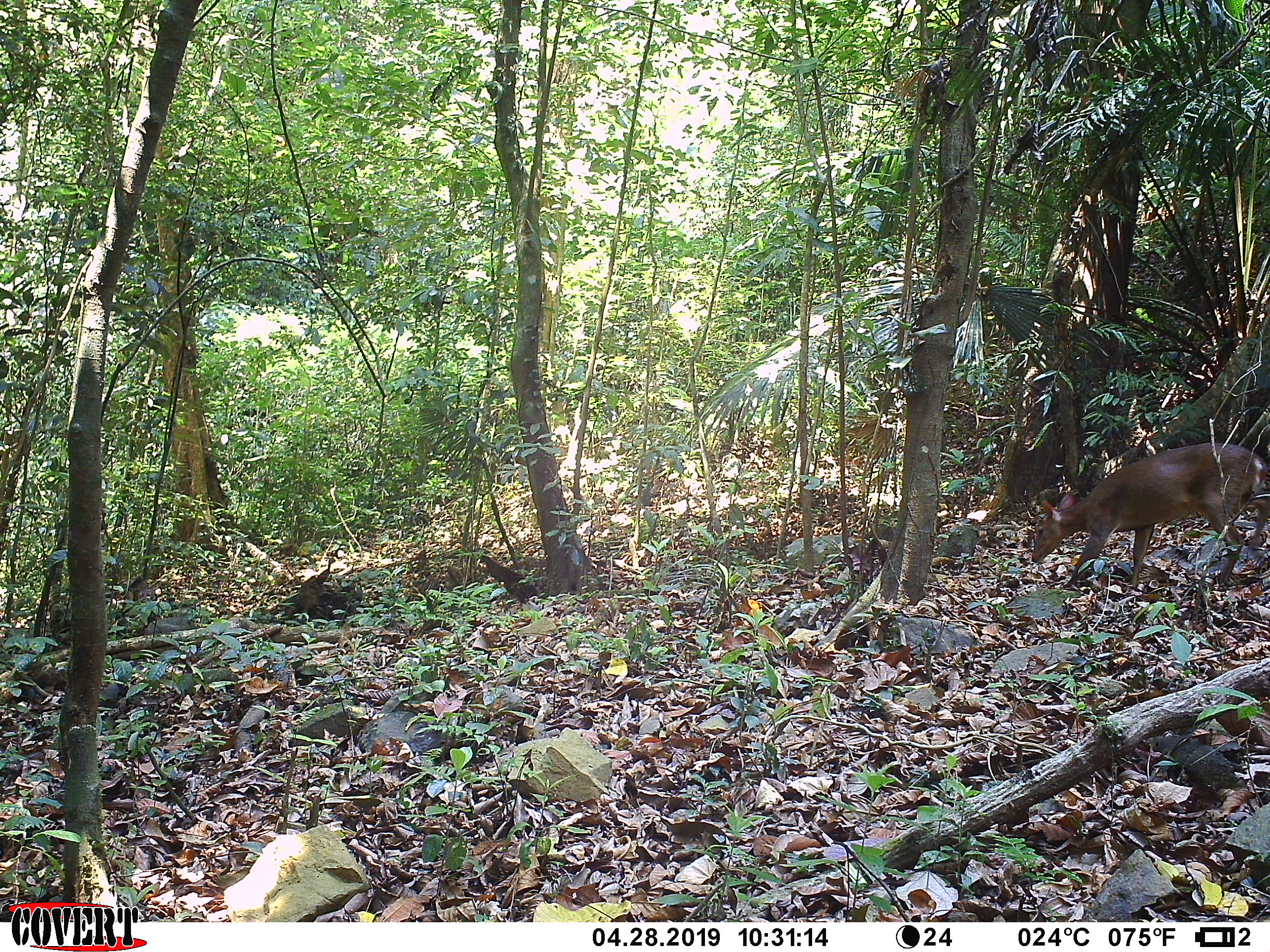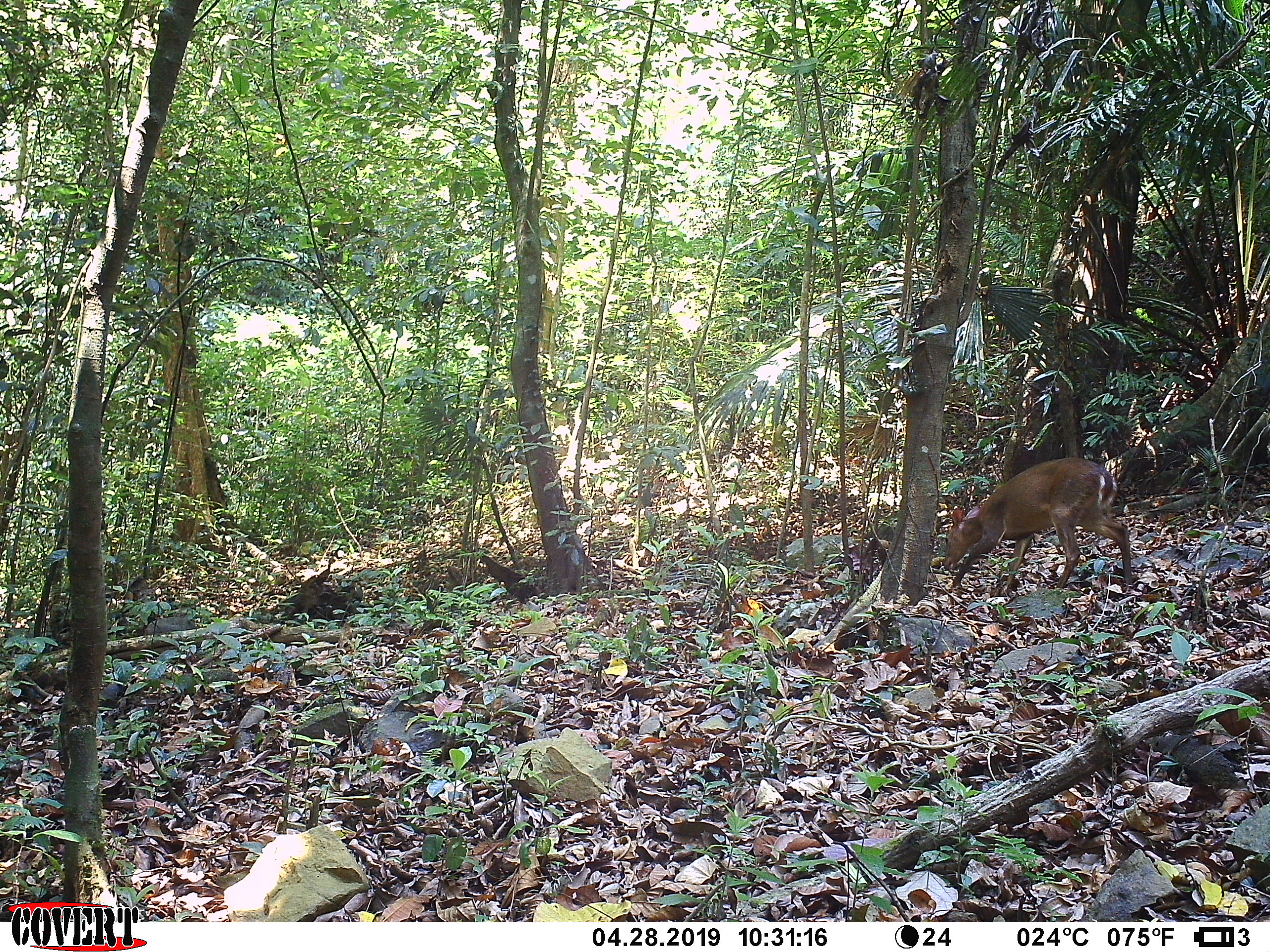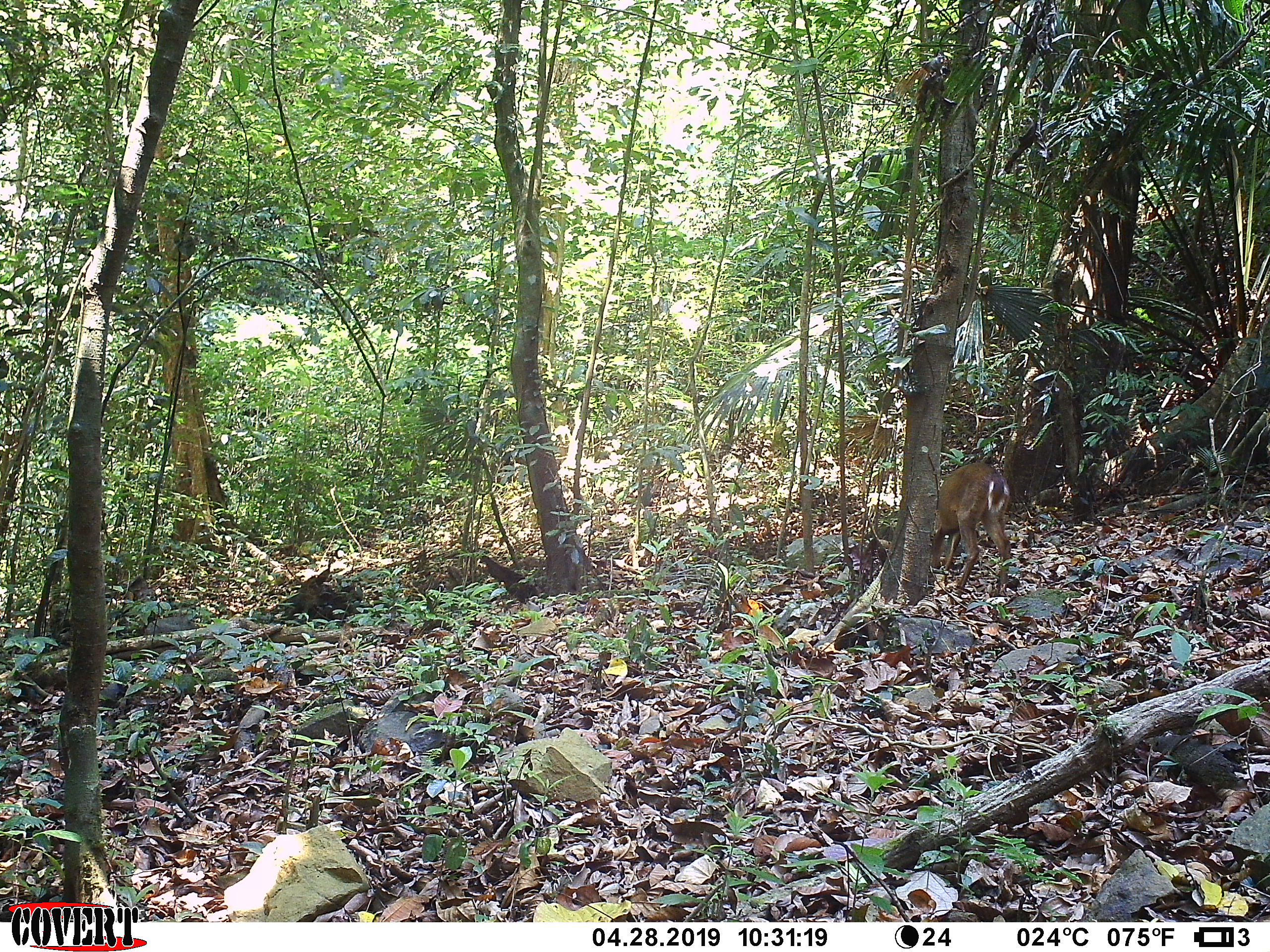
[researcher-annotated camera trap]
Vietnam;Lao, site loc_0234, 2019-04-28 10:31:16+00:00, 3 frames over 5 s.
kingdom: Animalia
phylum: Chordata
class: Mammalia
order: Artiodactyla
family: Cervidae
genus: Muntiacus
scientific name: Muntiacus vuquangensis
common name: large-antlered muntjac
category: large antlered muntjac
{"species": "large antlered muntjac (large-antlered muntjac) (Muntiacus vuquangensis)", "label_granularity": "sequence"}